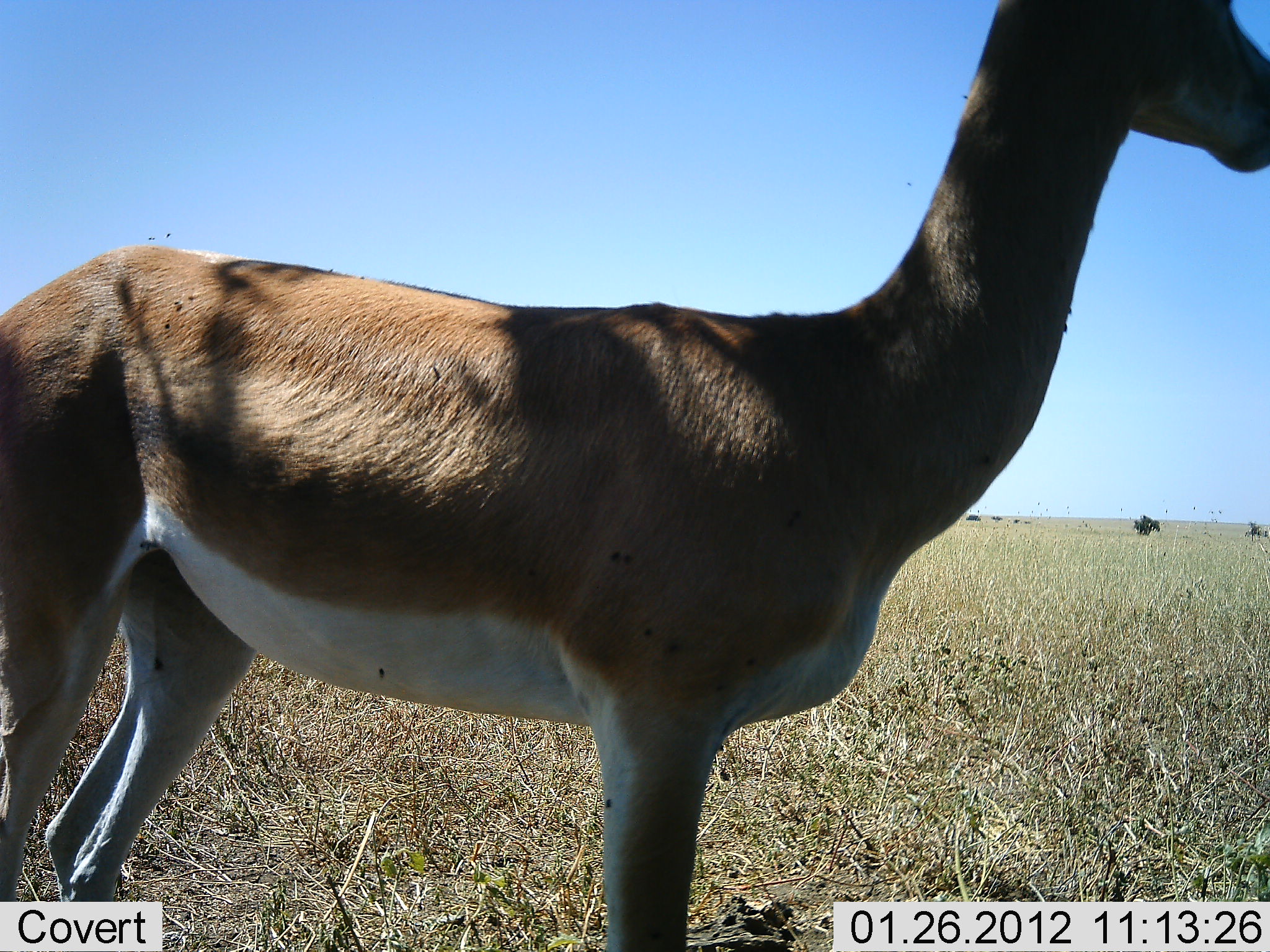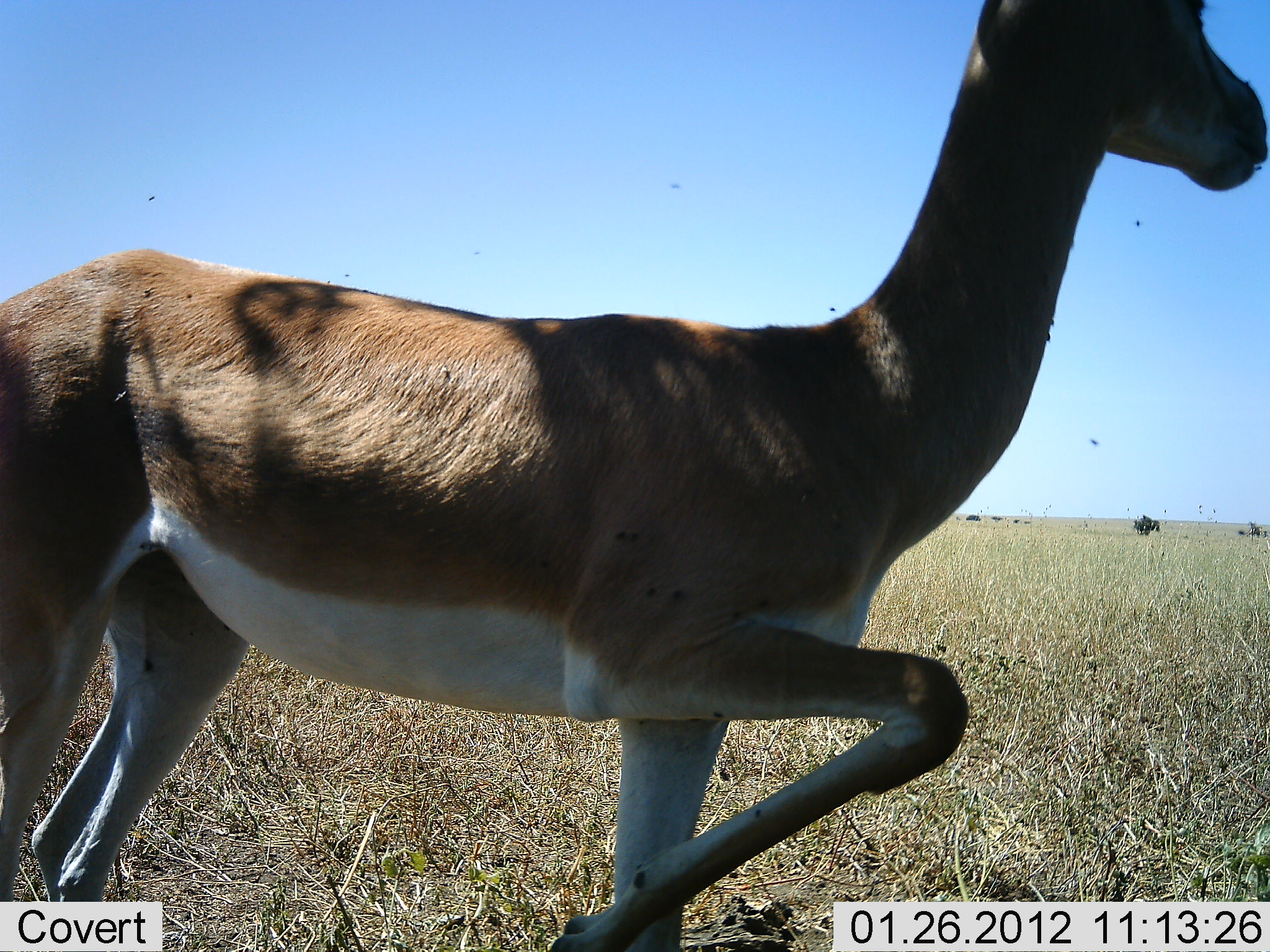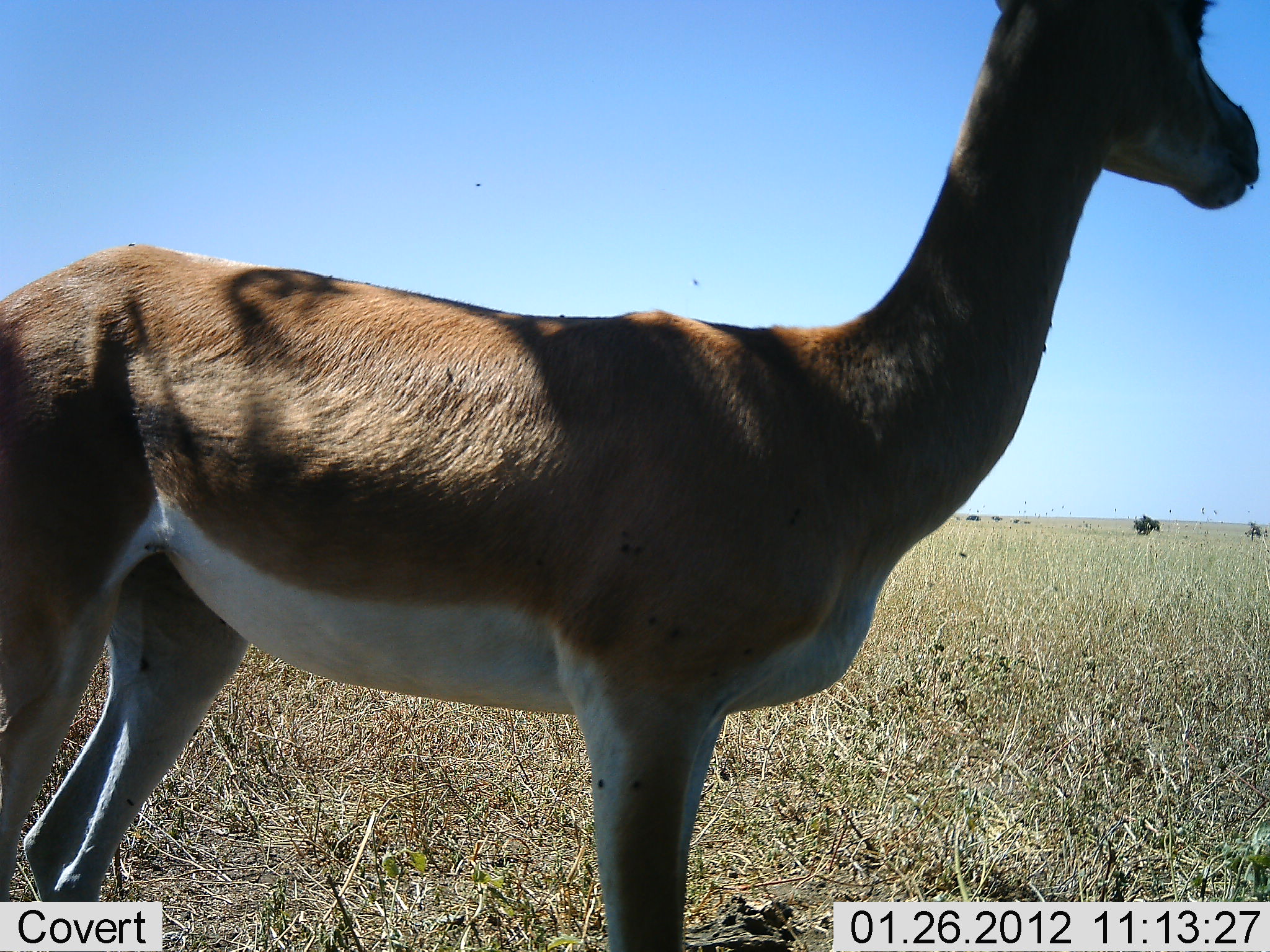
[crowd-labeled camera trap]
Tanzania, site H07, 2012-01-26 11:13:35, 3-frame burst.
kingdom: Animalia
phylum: Chordata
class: Mammalia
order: Artiodactyla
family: Bovidae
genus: Nanger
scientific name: Nanger granti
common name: grant's gazelle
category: gazellegrants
Gazellegrants (grant's gazelle) (Nanger granti), count 1. Behavior (volunteer vote fractions): standing 100%, resting 0%, moving 6%, interacting 6%. Young present (vote fraction): 0%. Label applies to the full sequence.